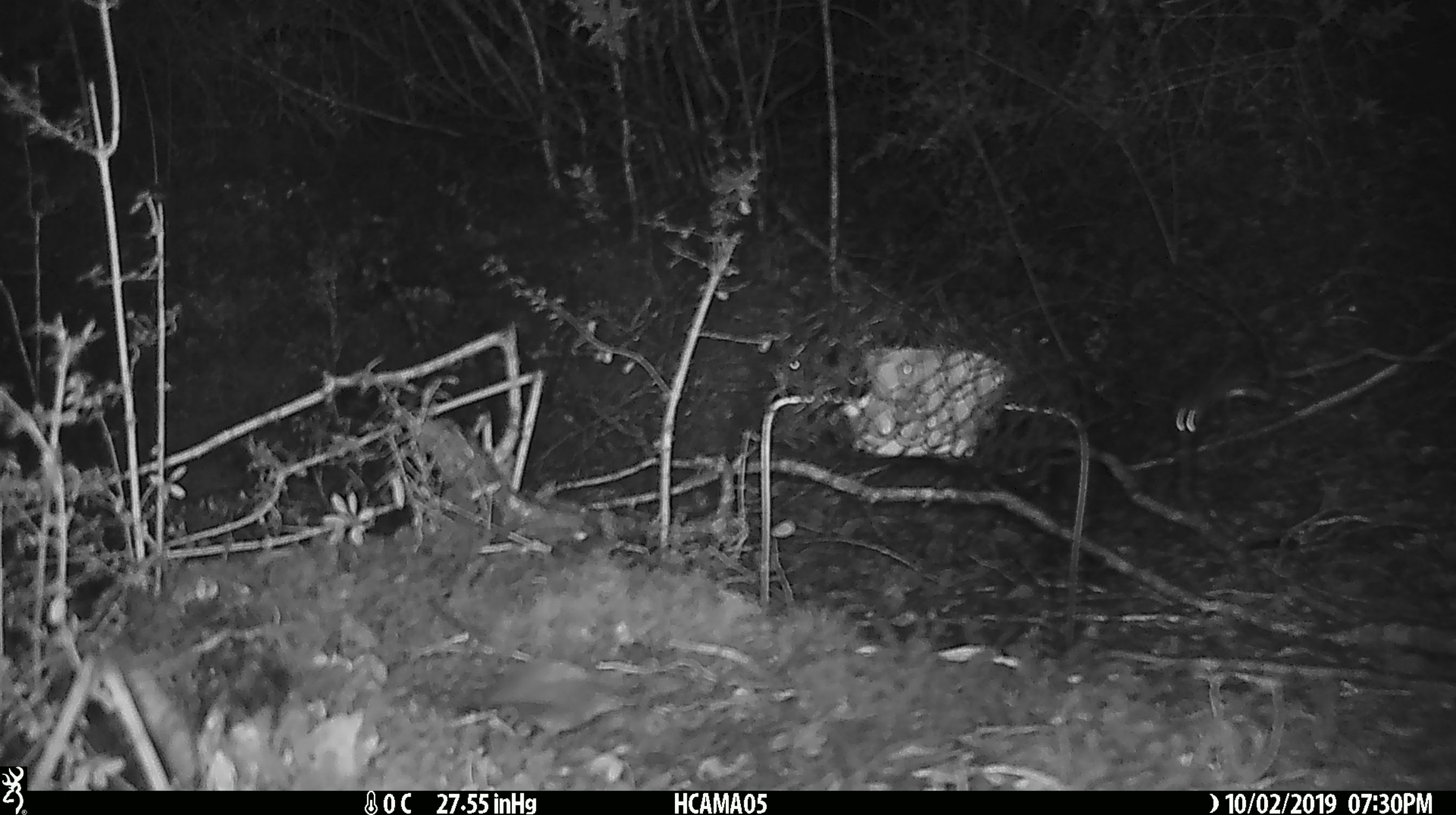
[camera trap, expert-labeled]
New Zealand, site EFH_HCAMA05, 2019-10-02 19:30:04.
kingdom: Animalia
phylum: Chordata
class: Mammalia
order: Rodentia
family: Muridae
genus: Mus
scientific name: Mus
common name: mouse